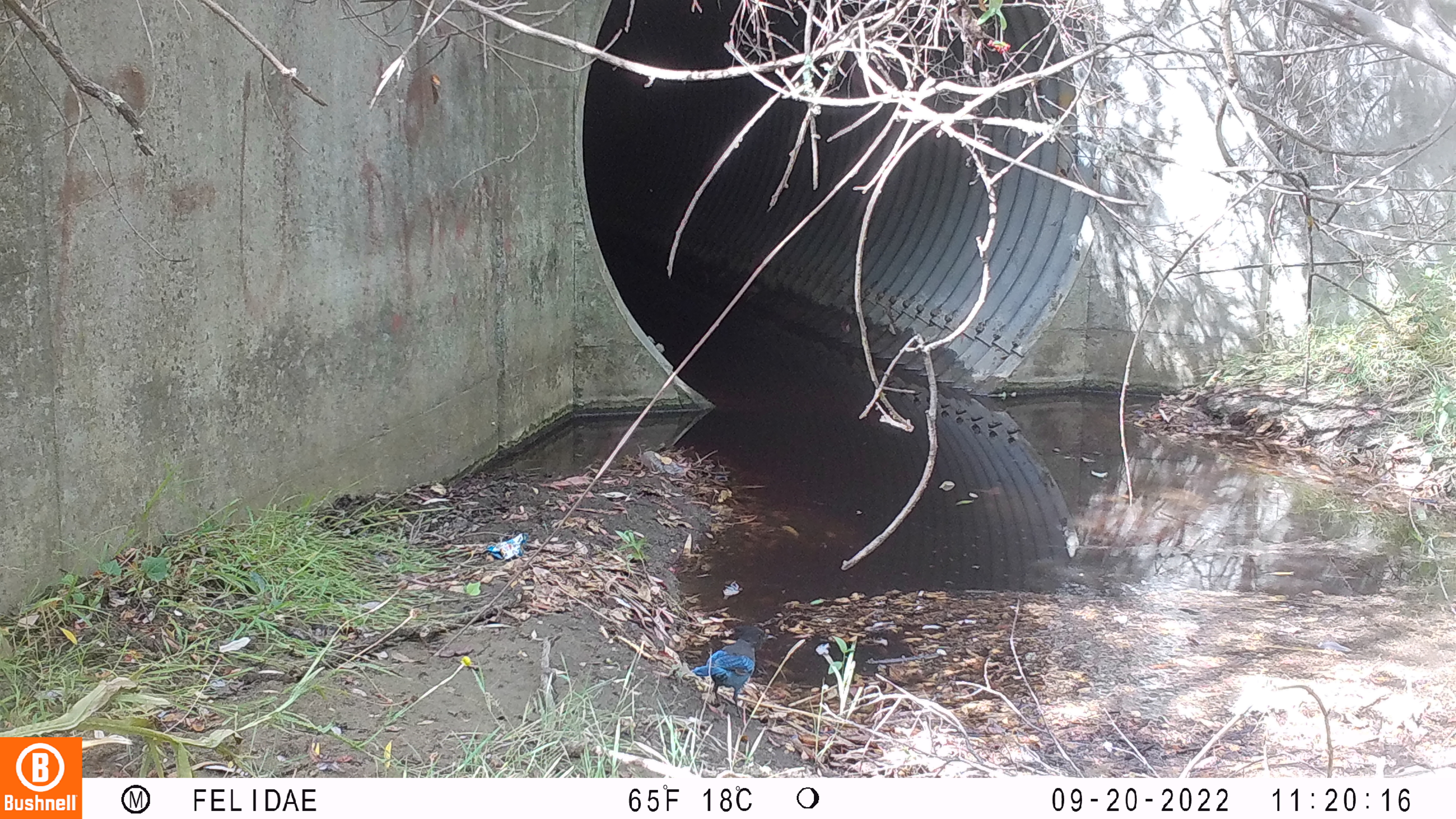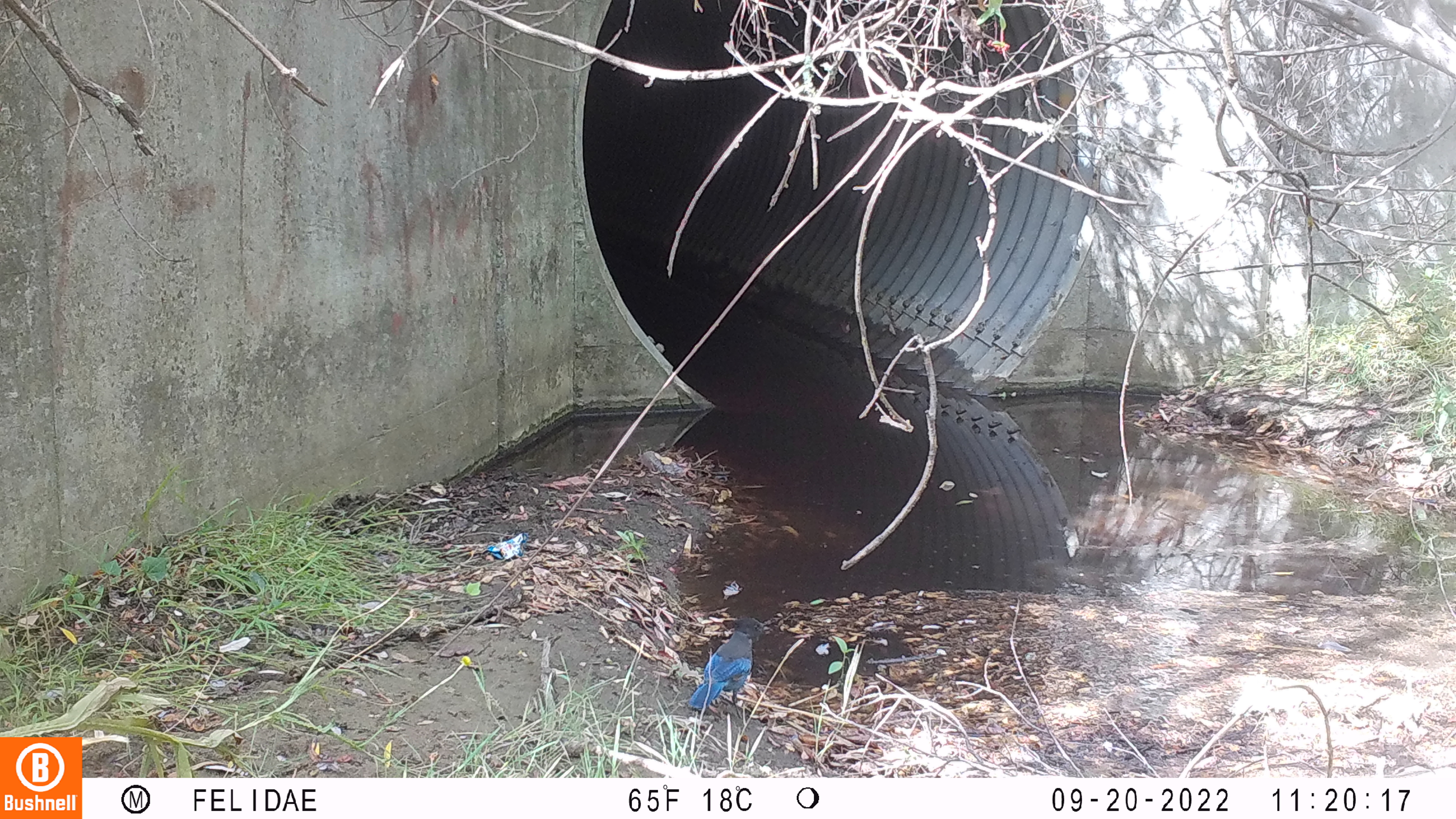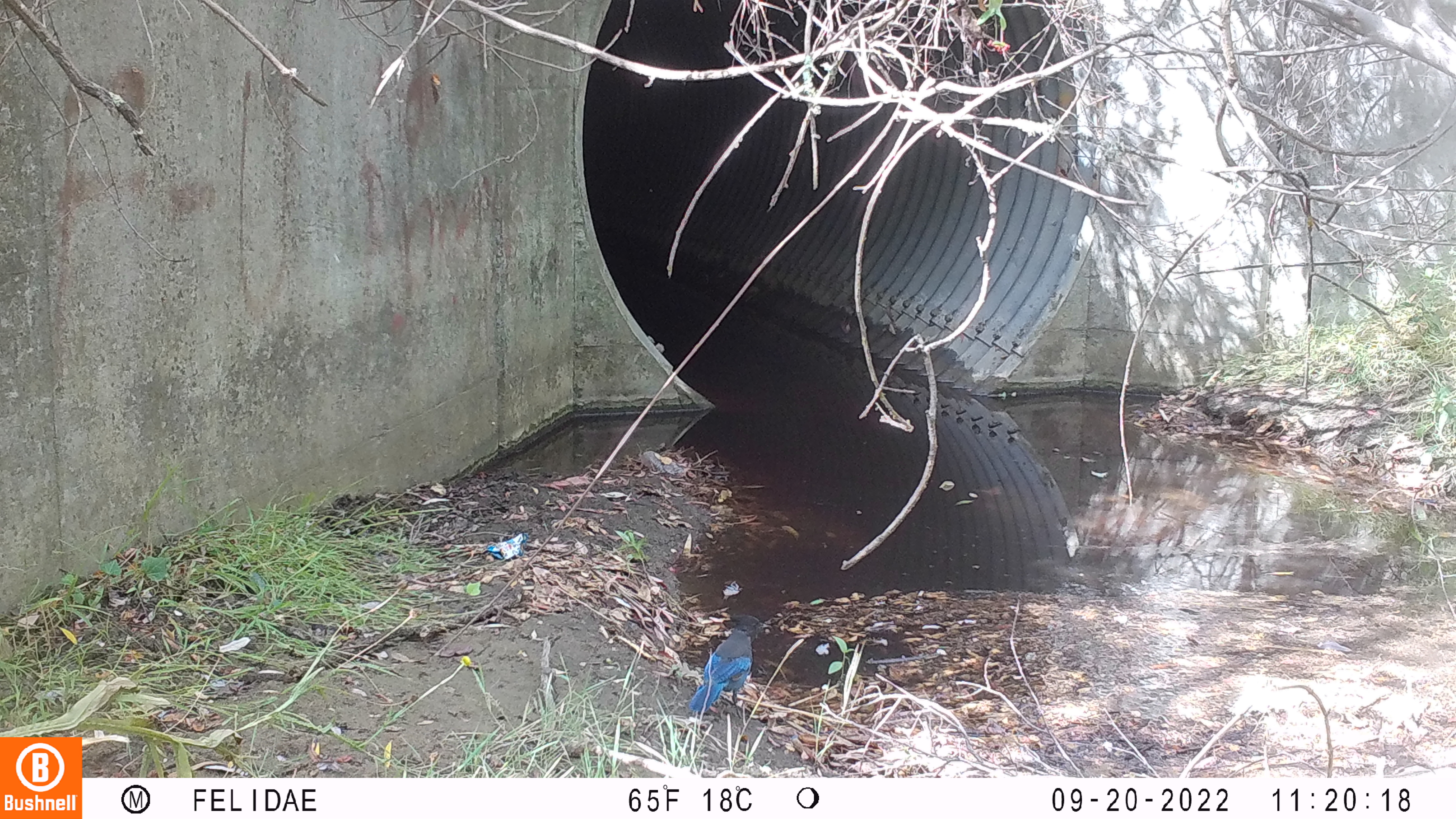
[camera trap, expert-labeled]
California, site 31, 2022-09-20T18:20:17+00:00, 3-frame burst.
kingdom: Animalia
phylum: Chordata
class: Aves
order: Passeriformes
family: Corvidae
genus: Cyanocitta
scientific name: Cyanocitta stelleri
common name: steller's jay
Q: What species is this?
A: Steller's jay (Cyanocitta stelleri).